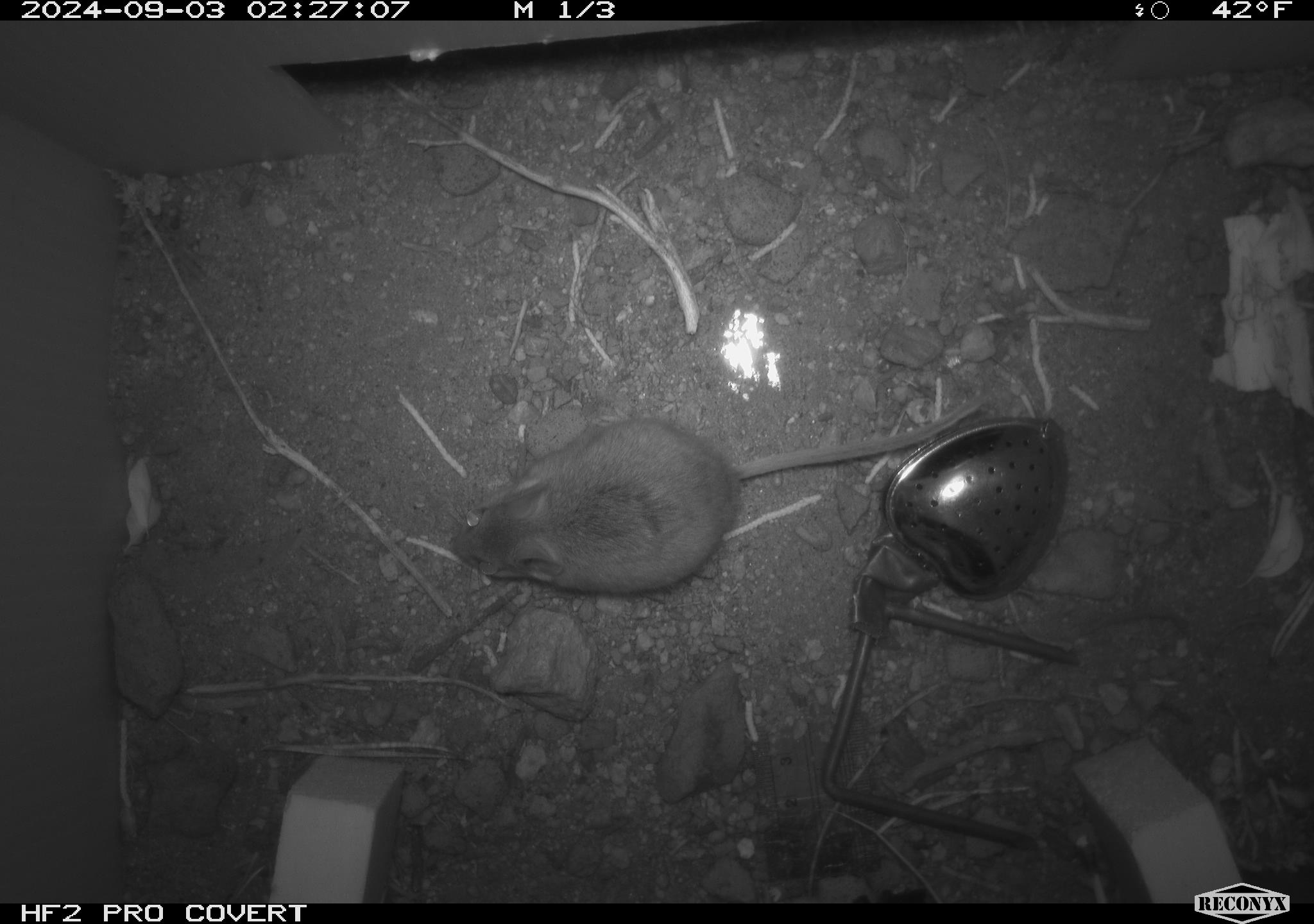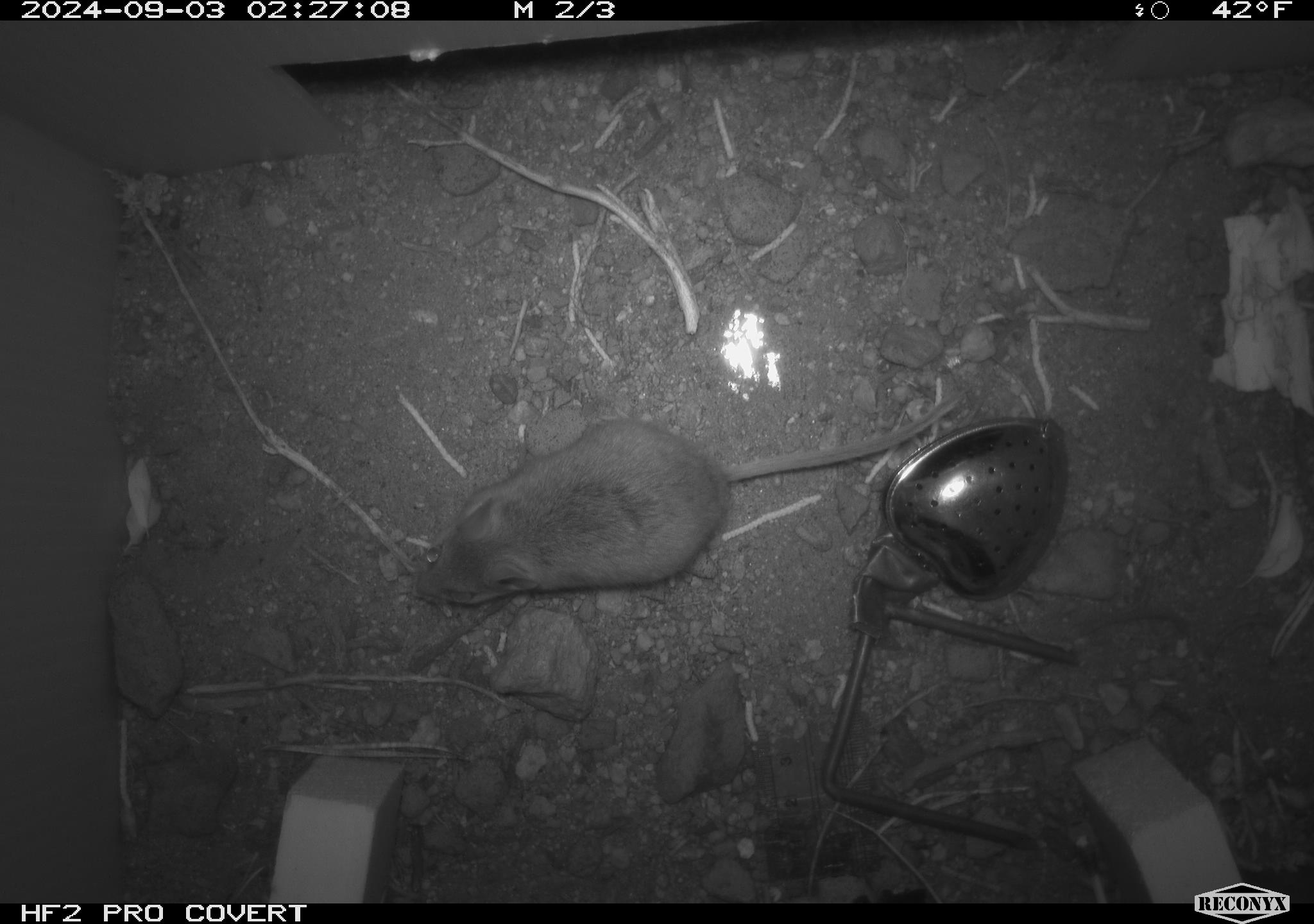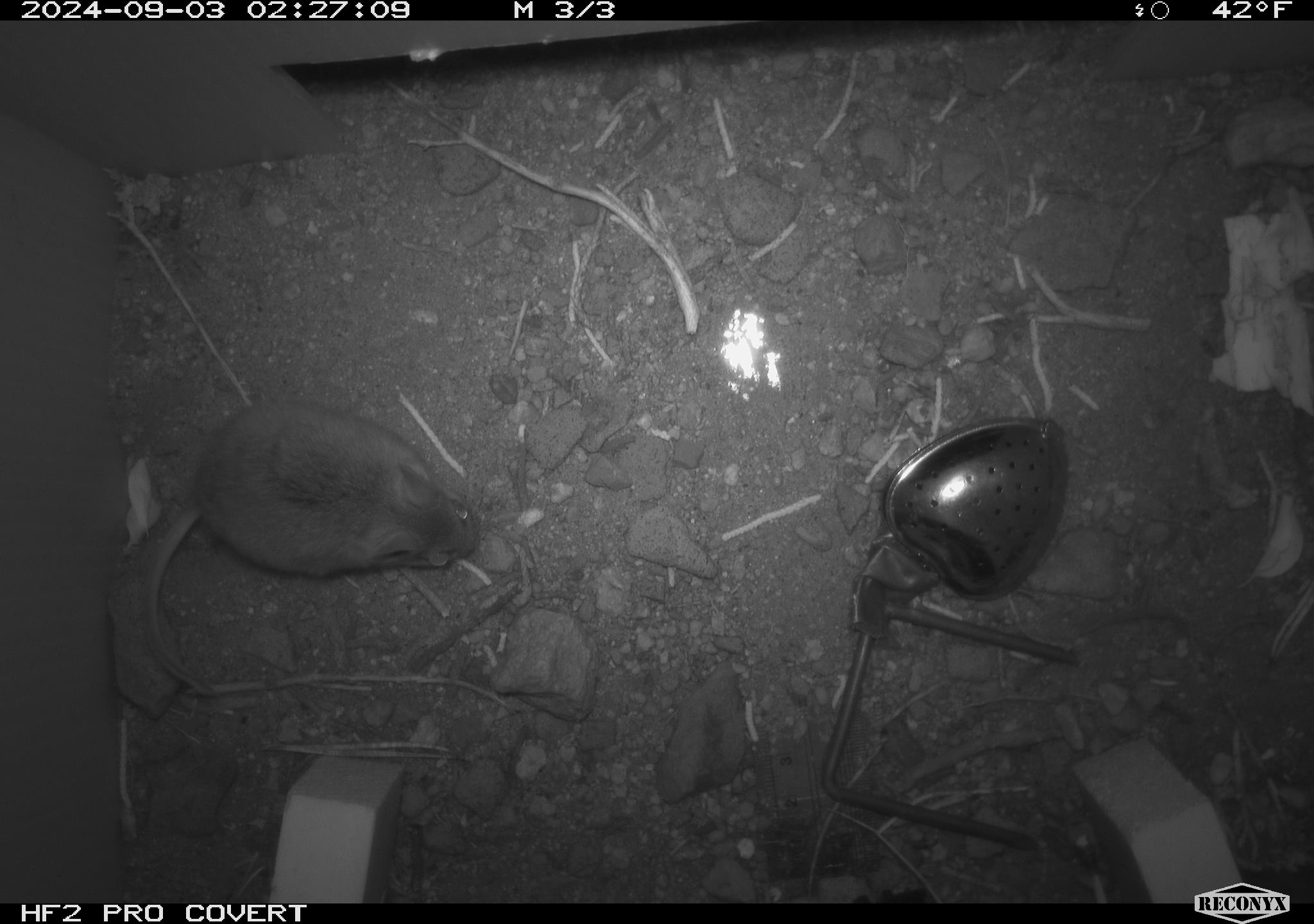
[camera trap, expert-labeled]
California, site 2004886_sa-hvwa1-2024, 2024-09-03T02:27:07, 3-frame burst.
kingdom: Animalia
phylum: Chordata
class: Mammalia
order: Rodentia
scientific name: Rodentia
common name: mouse species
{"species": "mouse species (Rodentia)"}